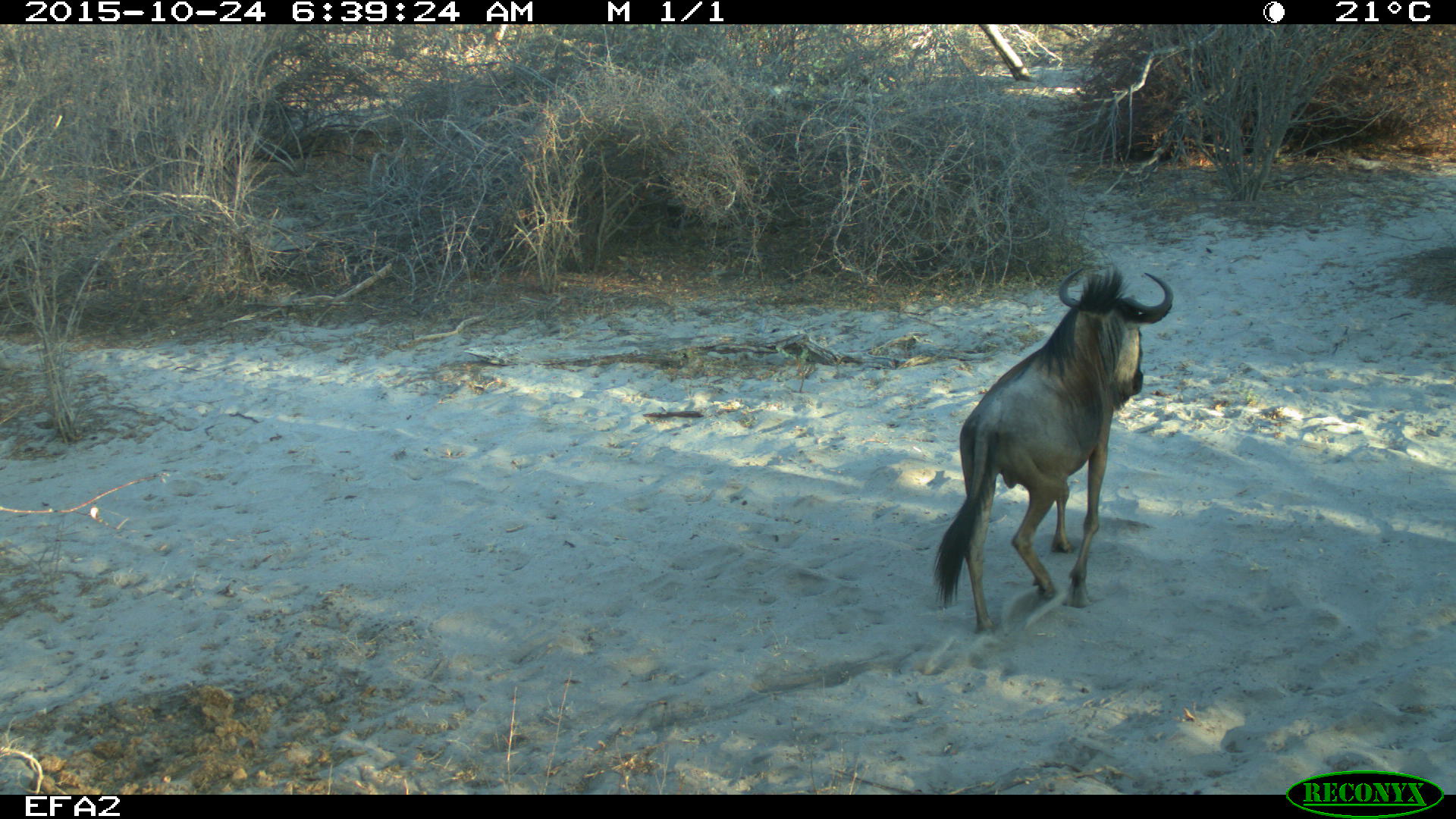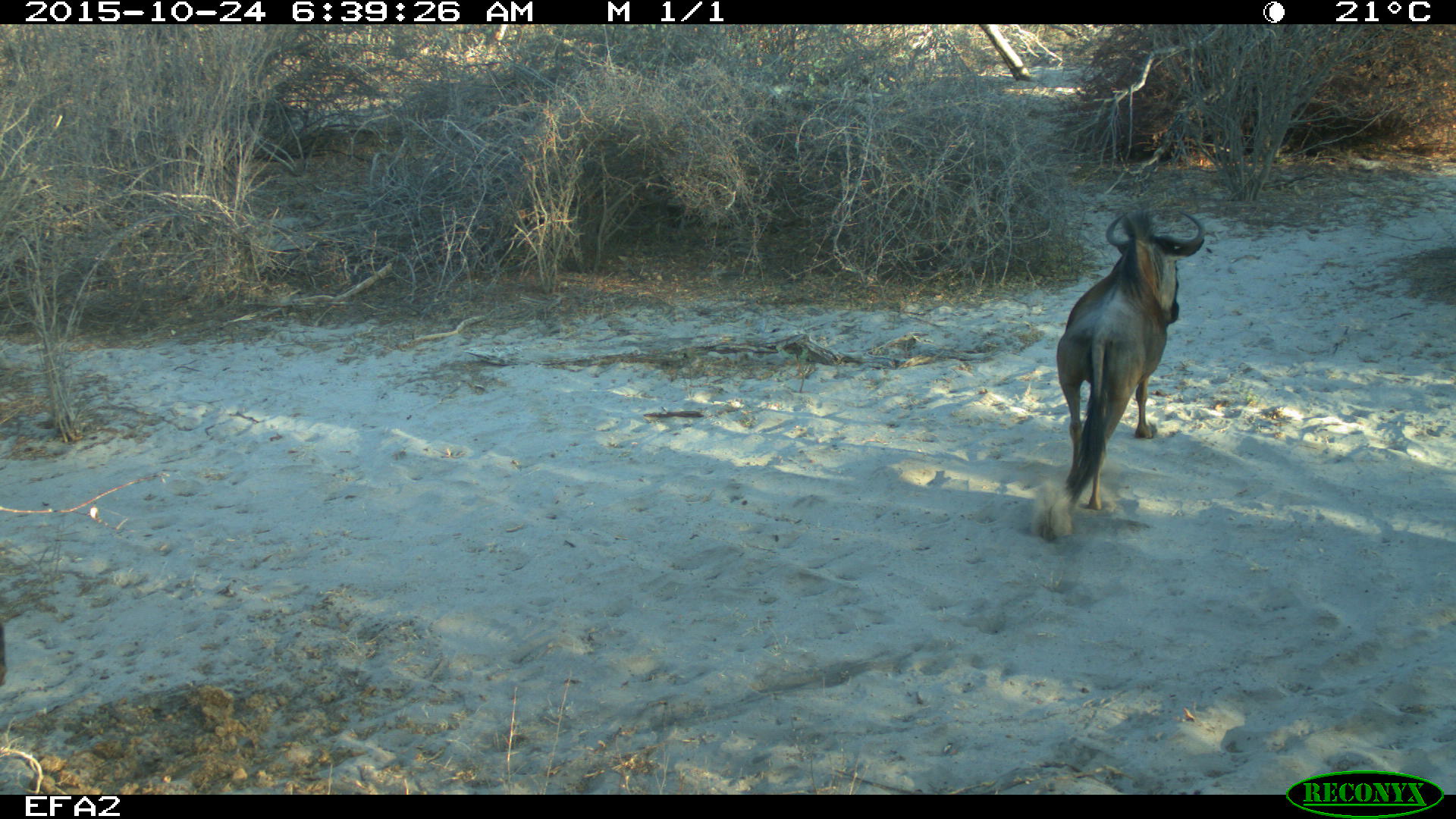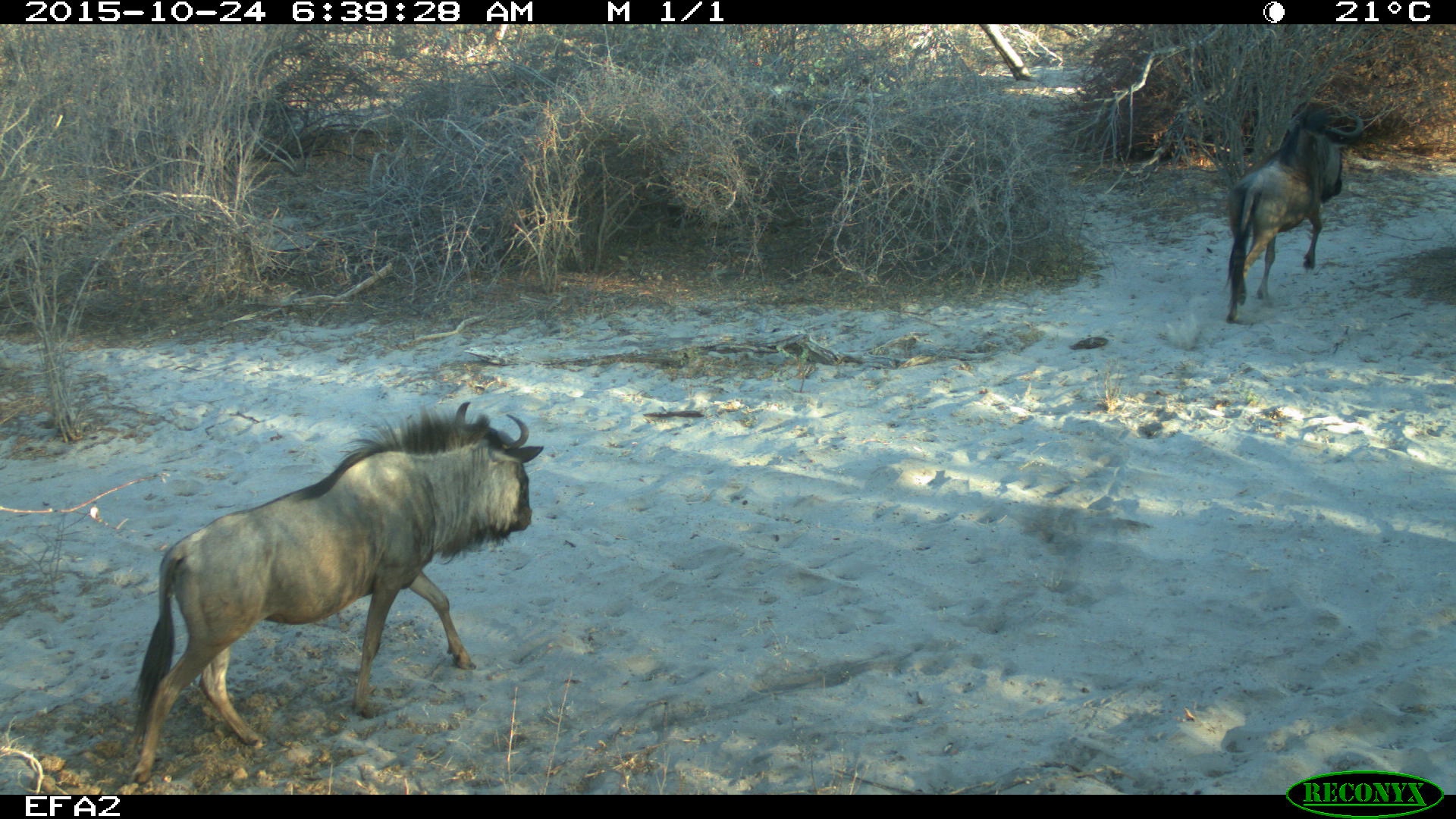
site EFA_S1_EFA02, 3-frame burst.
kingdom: Animalia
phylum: Chordata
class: Mammalia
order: Artiodactyla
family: Bovidae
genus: Connochaetes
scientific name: Connochaetes taurinus taurinus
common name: blue wildebeest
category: wildebeestblue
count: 2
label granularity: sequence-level